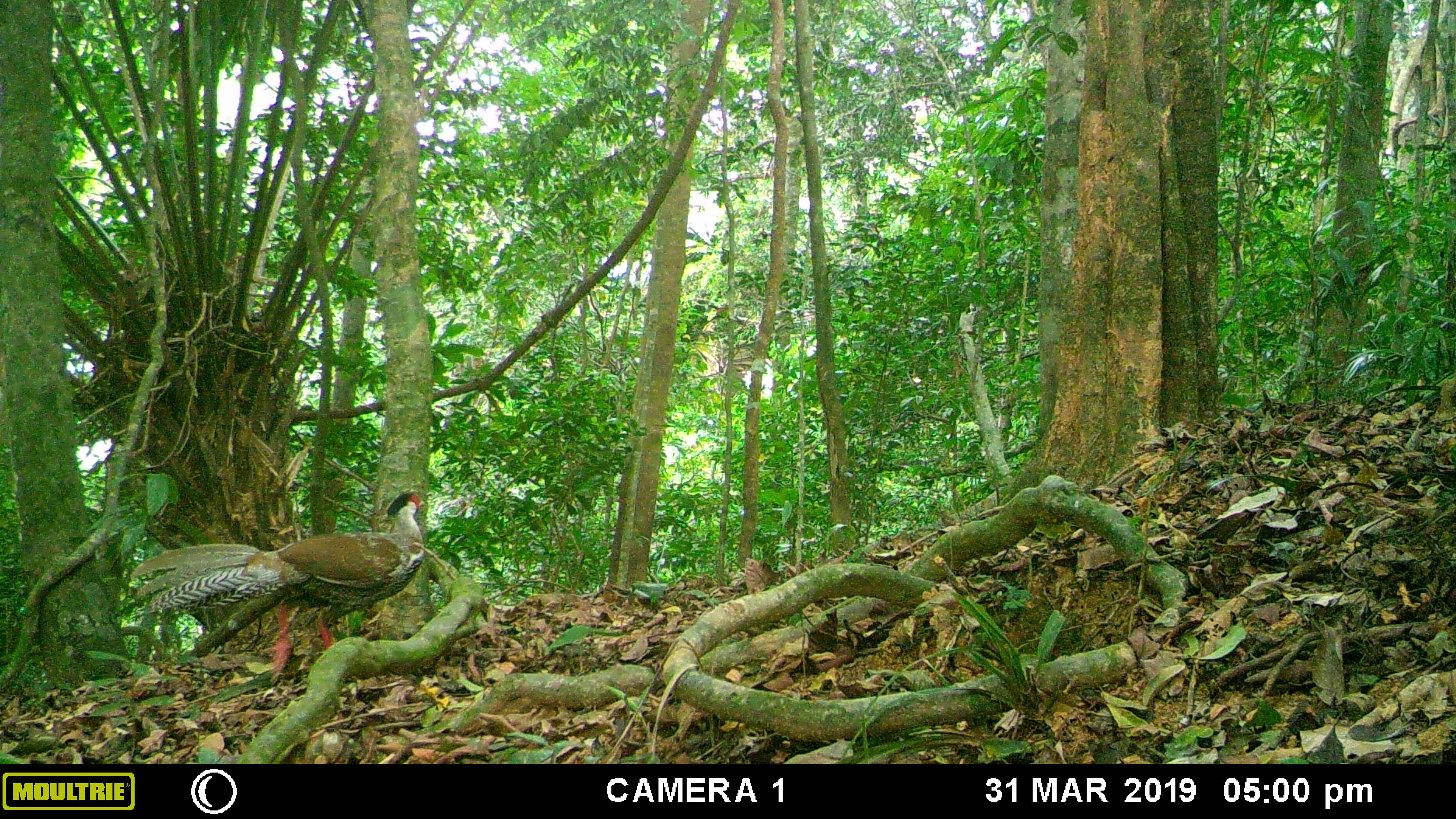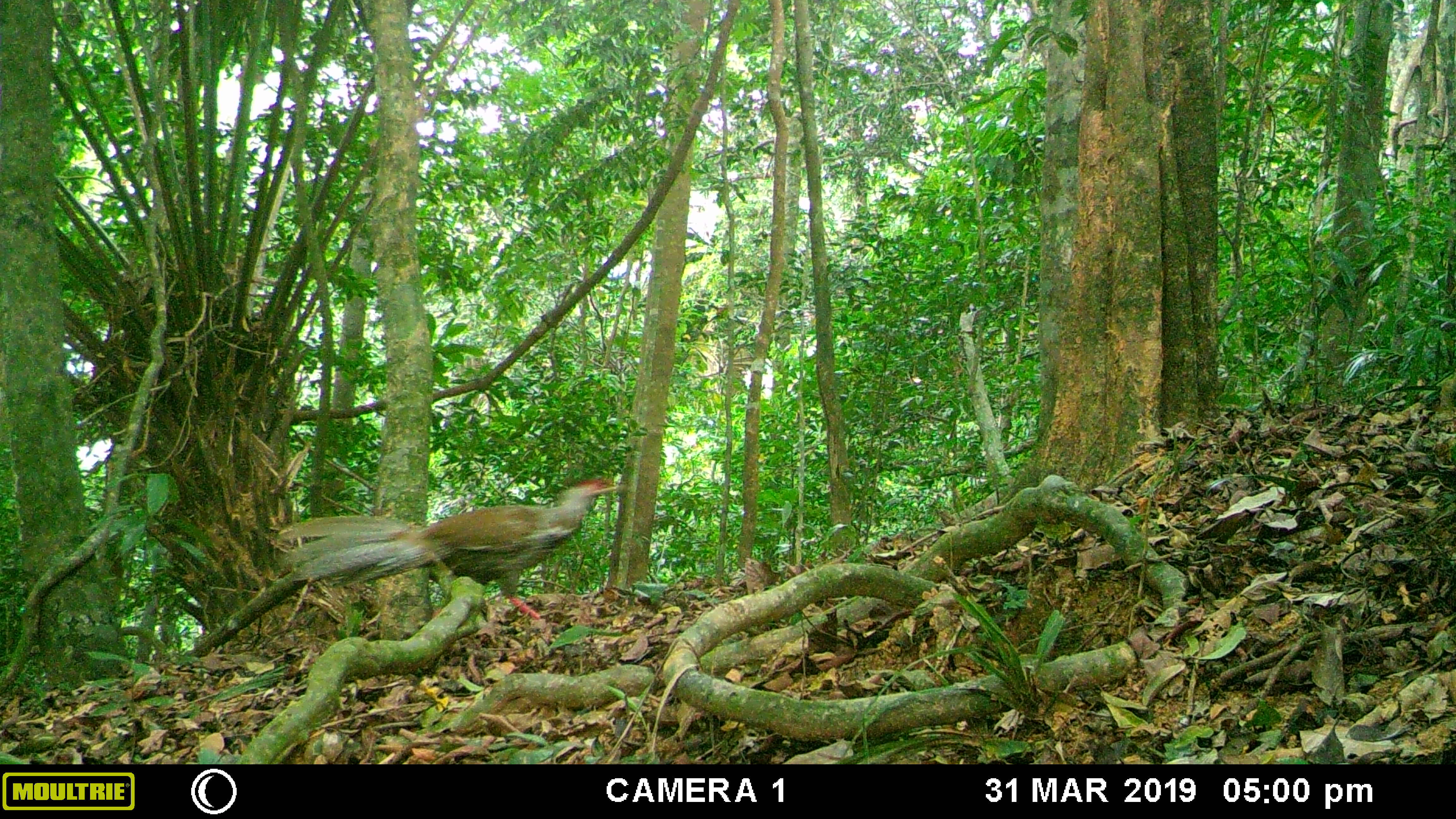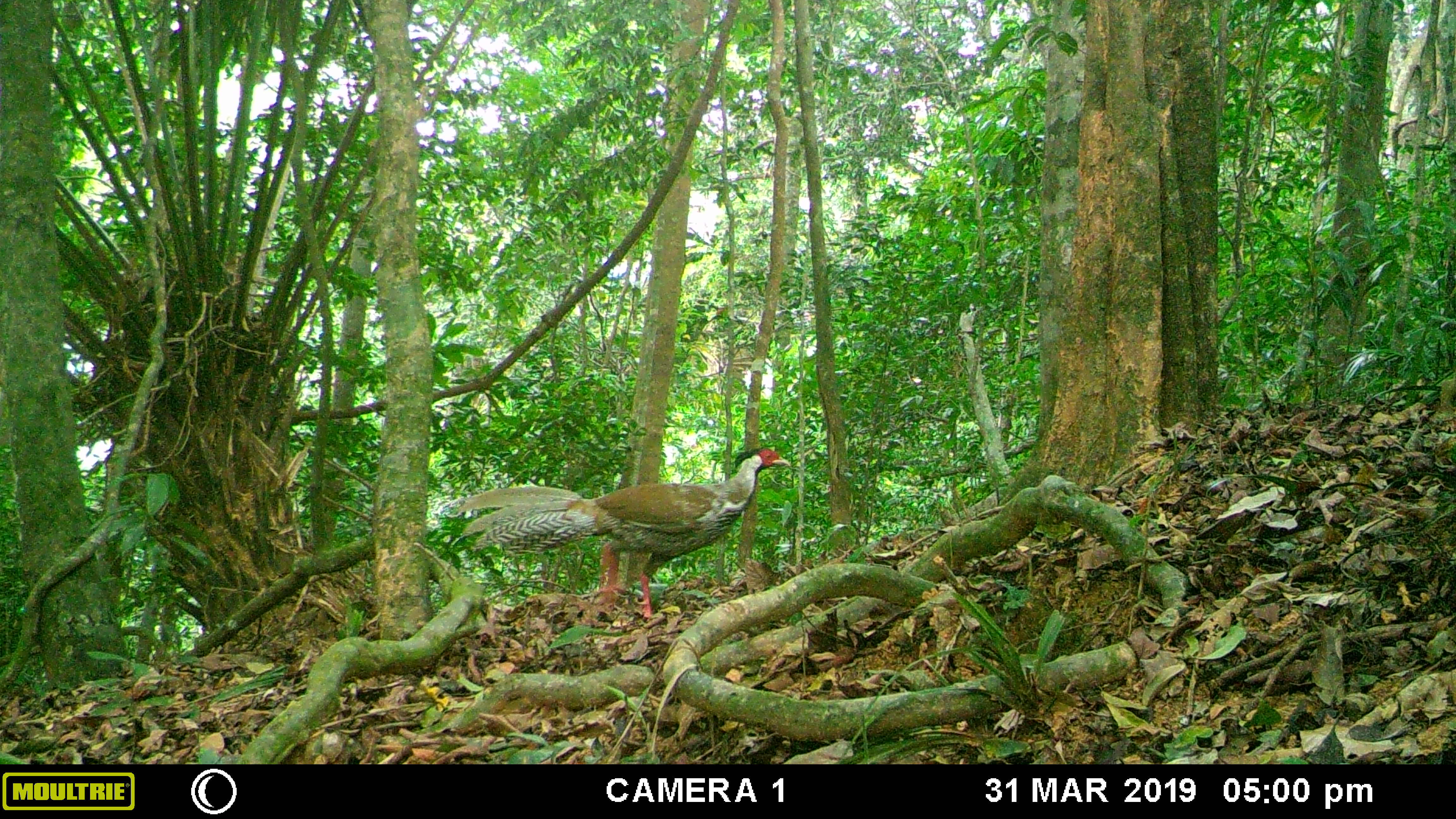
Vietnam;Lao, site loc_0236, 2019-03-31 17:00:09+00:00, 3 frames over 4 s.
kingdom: Animalia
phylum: Chordata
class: Aves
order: Galliformes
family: Phasianidae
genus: Lophura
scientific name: Lophura nycthemera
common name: silver pheasant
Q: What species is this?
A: Silver pheasant (Lophura nycthemera).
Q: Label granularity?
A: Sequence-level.